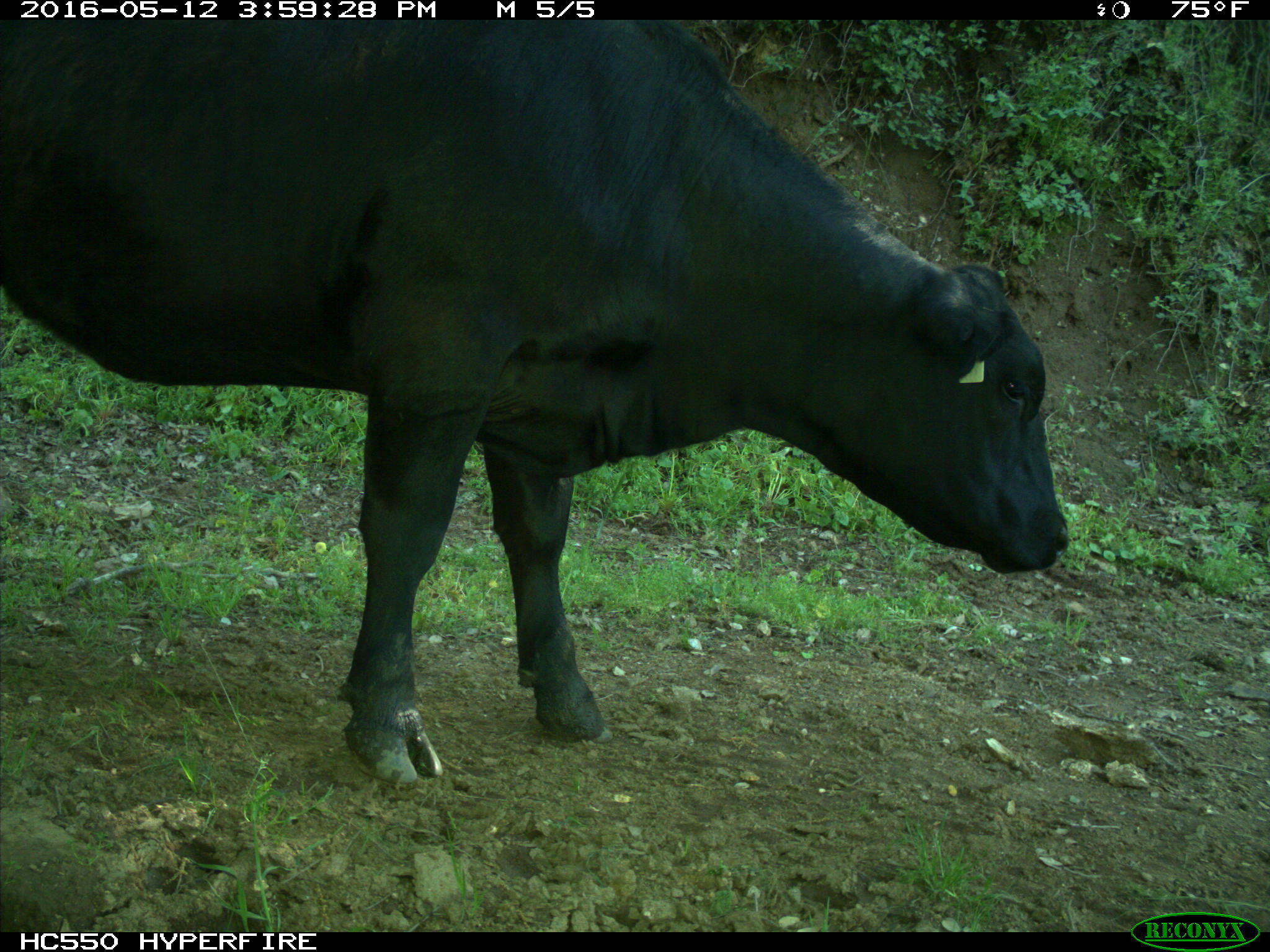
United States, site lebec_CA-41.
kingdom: Animalia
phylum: Chordata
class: Mammalia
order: Artiodactyla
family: Bovidae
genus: Bos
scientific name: Bos taurus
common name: domestic cow